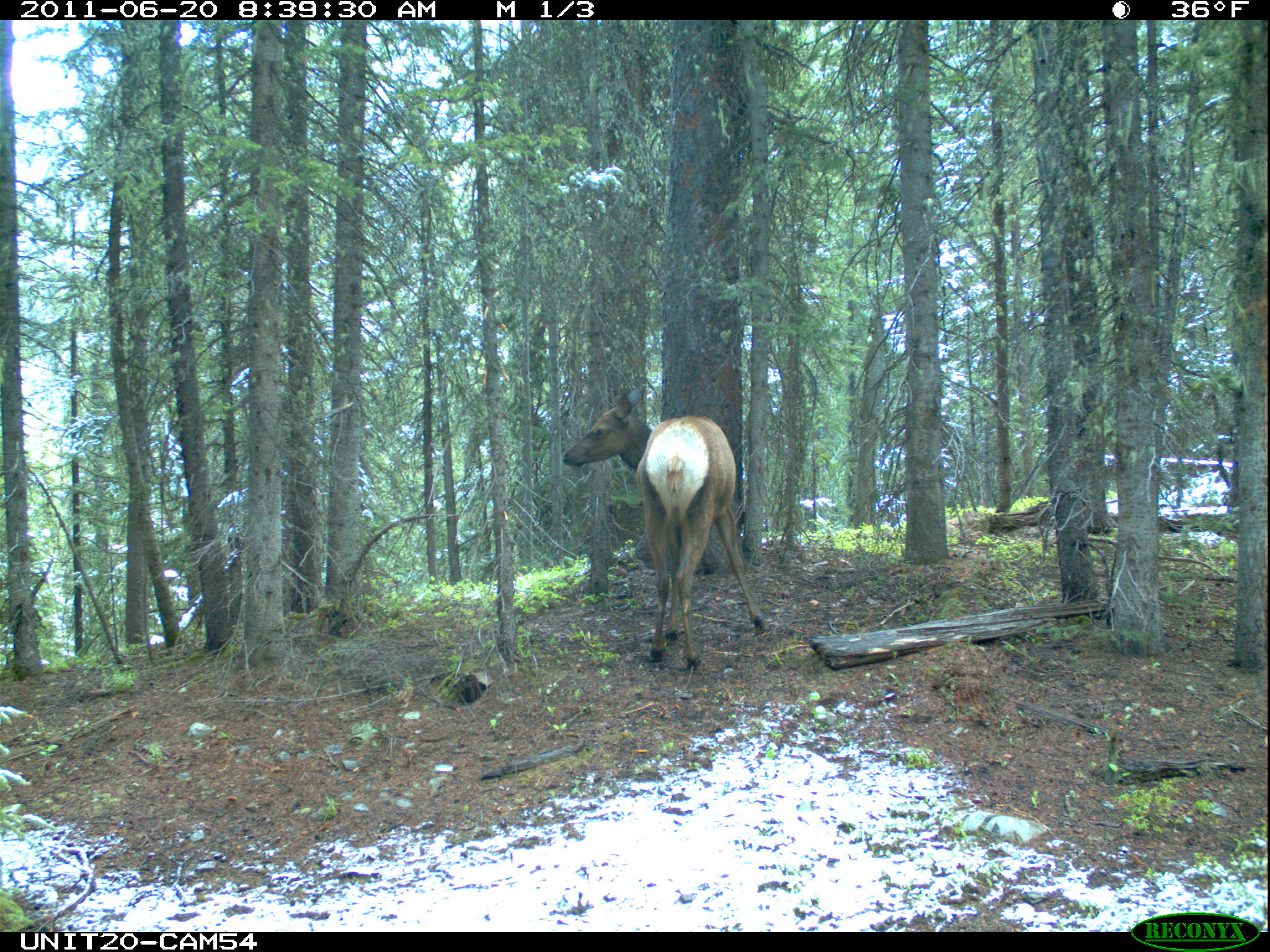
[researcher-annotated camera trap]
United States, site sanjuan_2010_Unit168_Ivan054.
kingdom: Animalia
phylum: Chordata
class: Mammalia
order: Artiodactyla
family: Cervidae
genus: Cervus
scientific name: Cervus elaphus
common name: red deer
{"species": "Cervus elaphus (red deer)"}